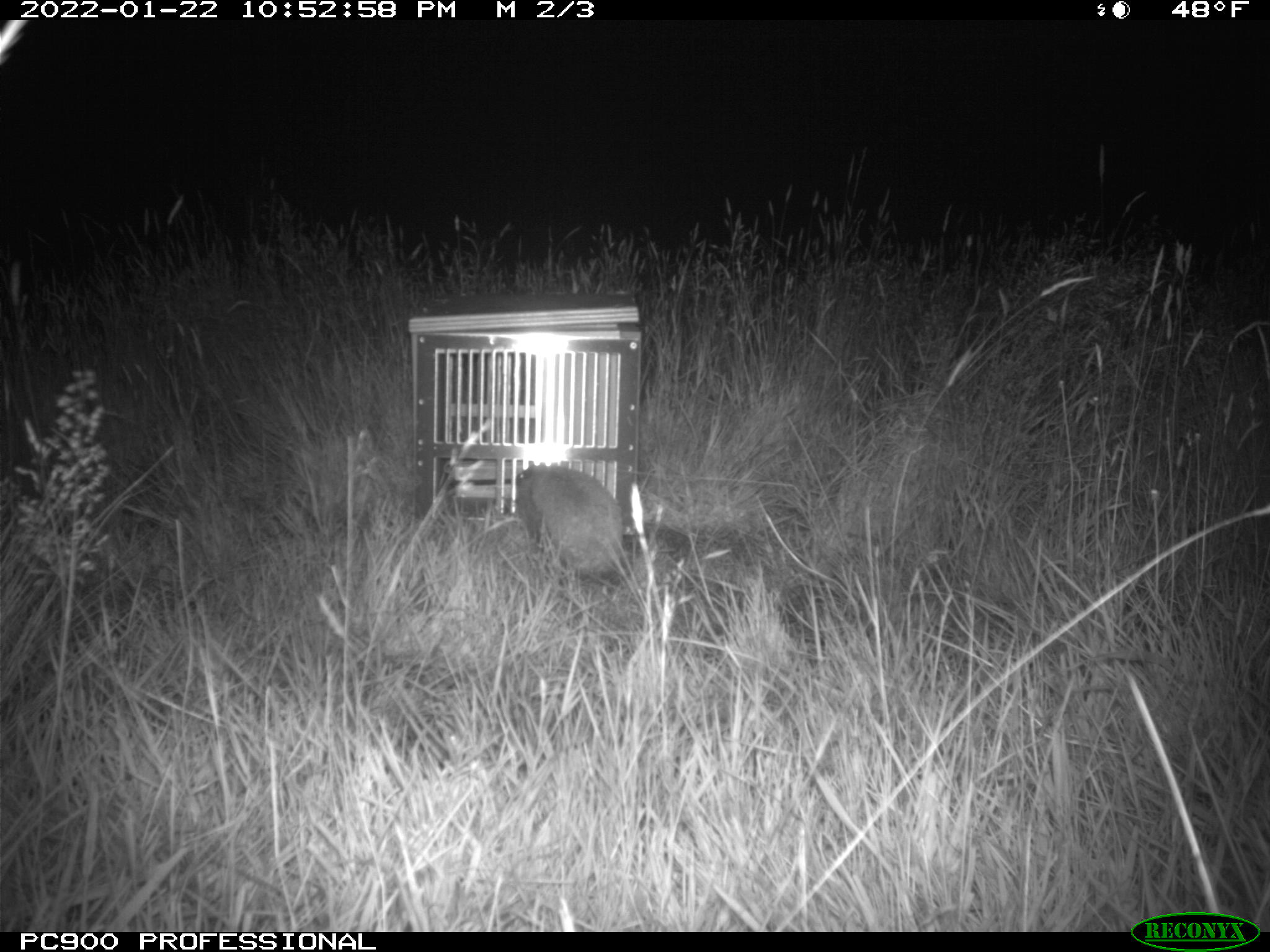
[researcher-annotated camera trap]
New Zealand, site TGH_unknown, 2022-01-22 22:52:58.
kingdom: Animalia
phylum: Chordata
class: Mammalia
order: Eulipotyphla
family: Erinaceidae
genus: Erinaceus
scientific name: Erinaceus europaeus europaeus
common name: european hedgehog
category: hedgehog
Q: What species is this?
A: Hedgehog (european hedgehog) (Erinaceus europaeus europaeus).